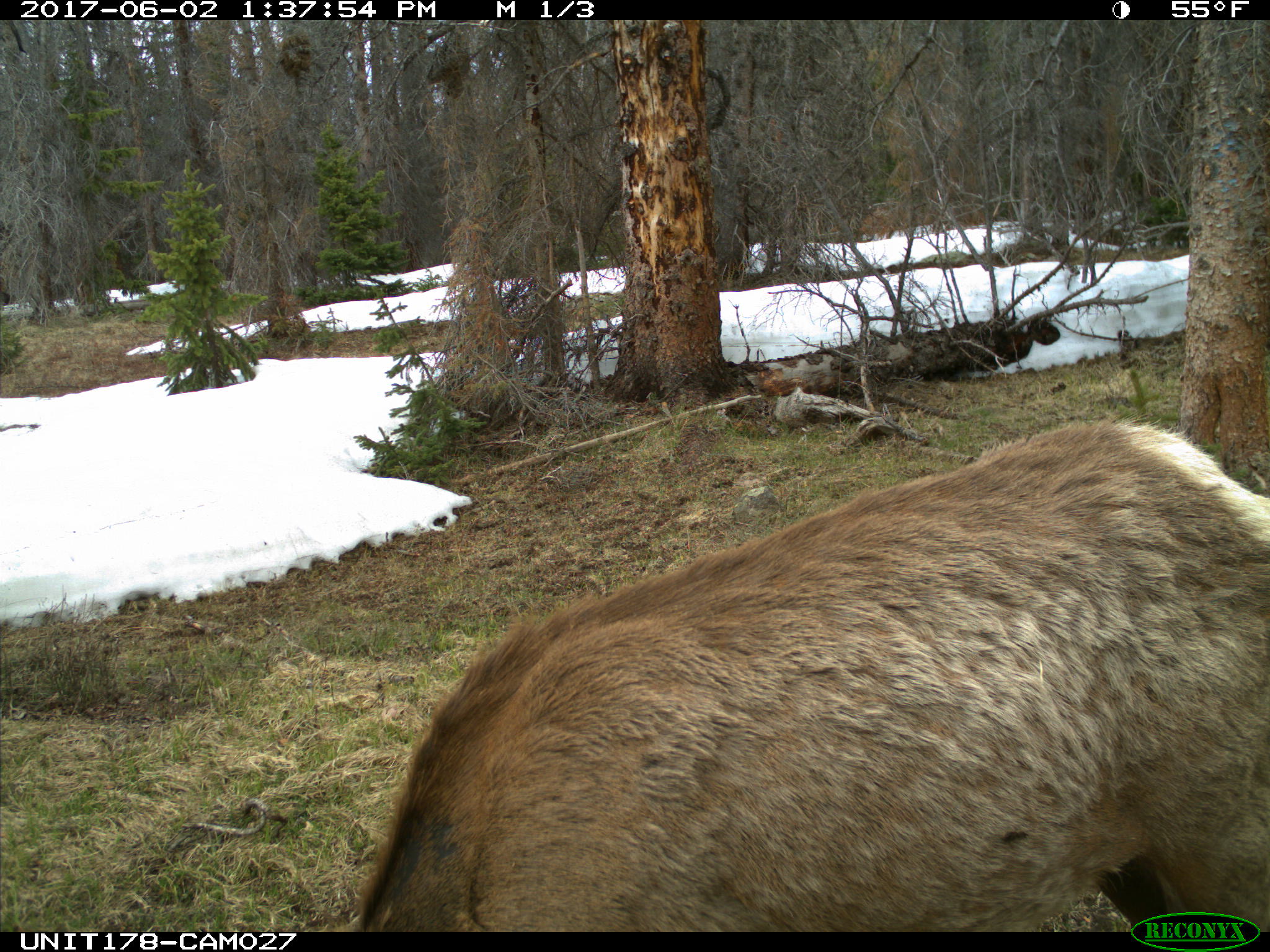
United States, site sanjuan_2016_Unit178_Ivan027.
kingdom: Animalia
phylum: Chordata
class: Mammalia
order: Artiodactyla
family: Cervidae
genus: Cervus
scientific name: Cervus elaphus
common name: red deer